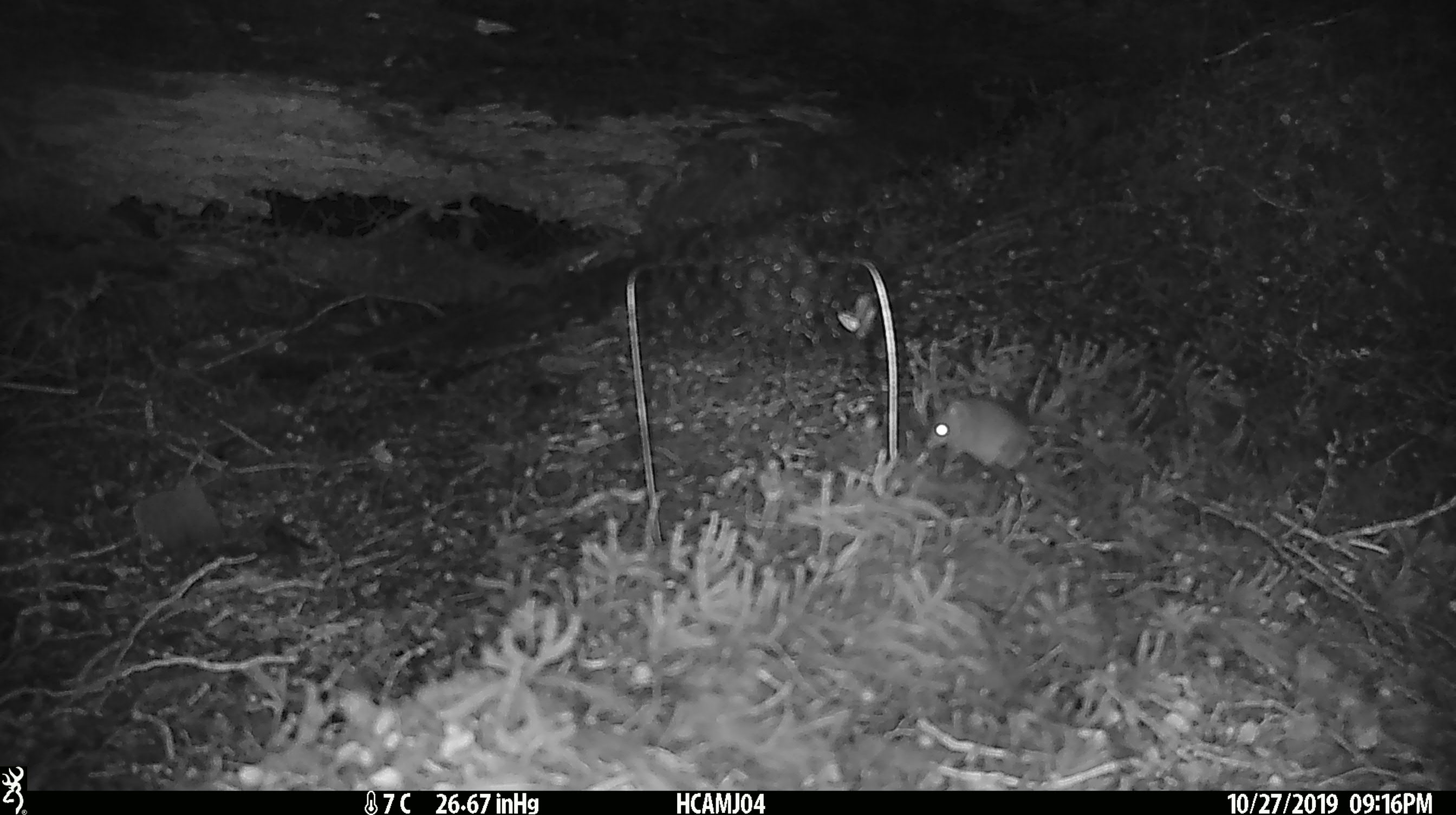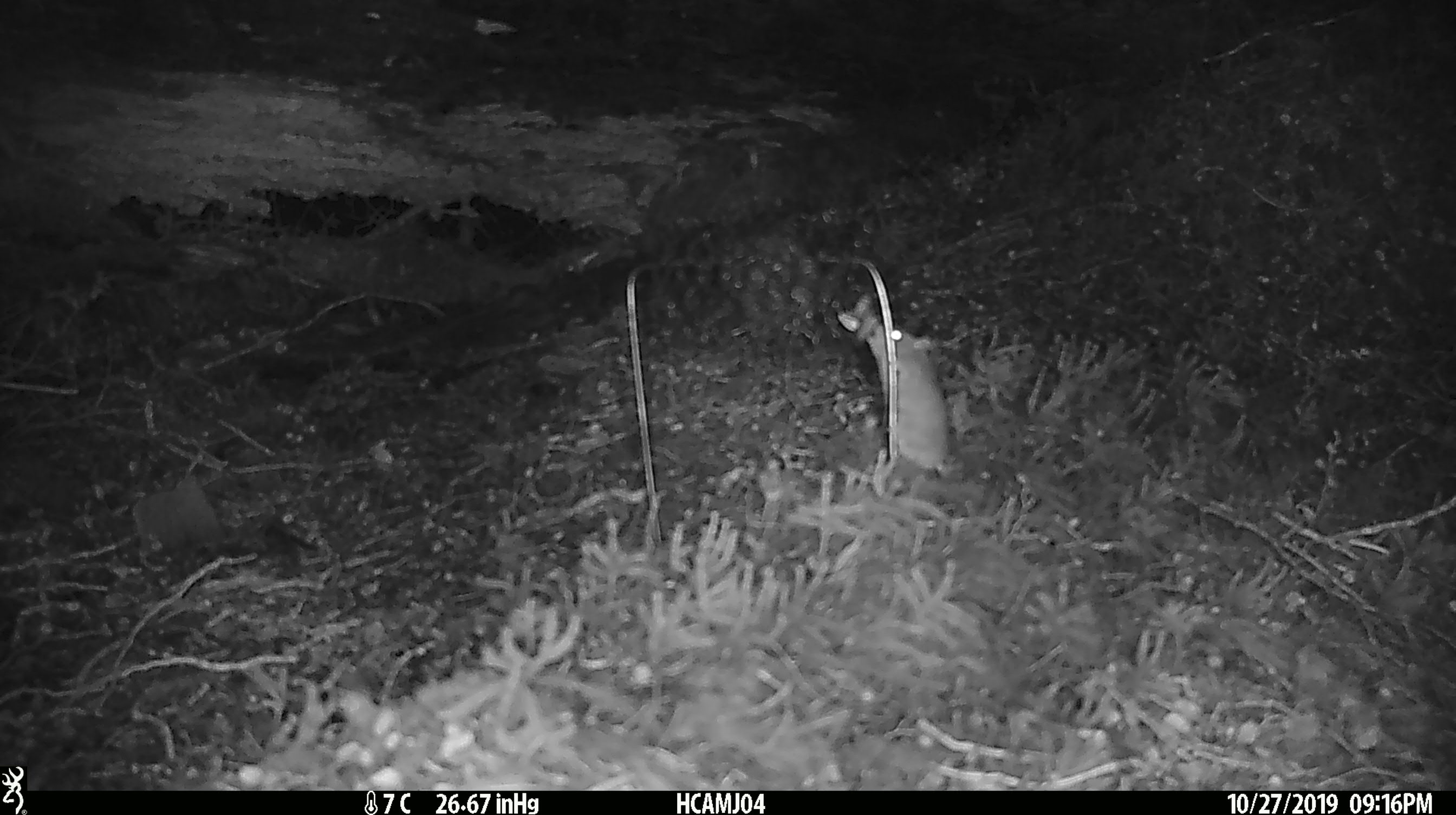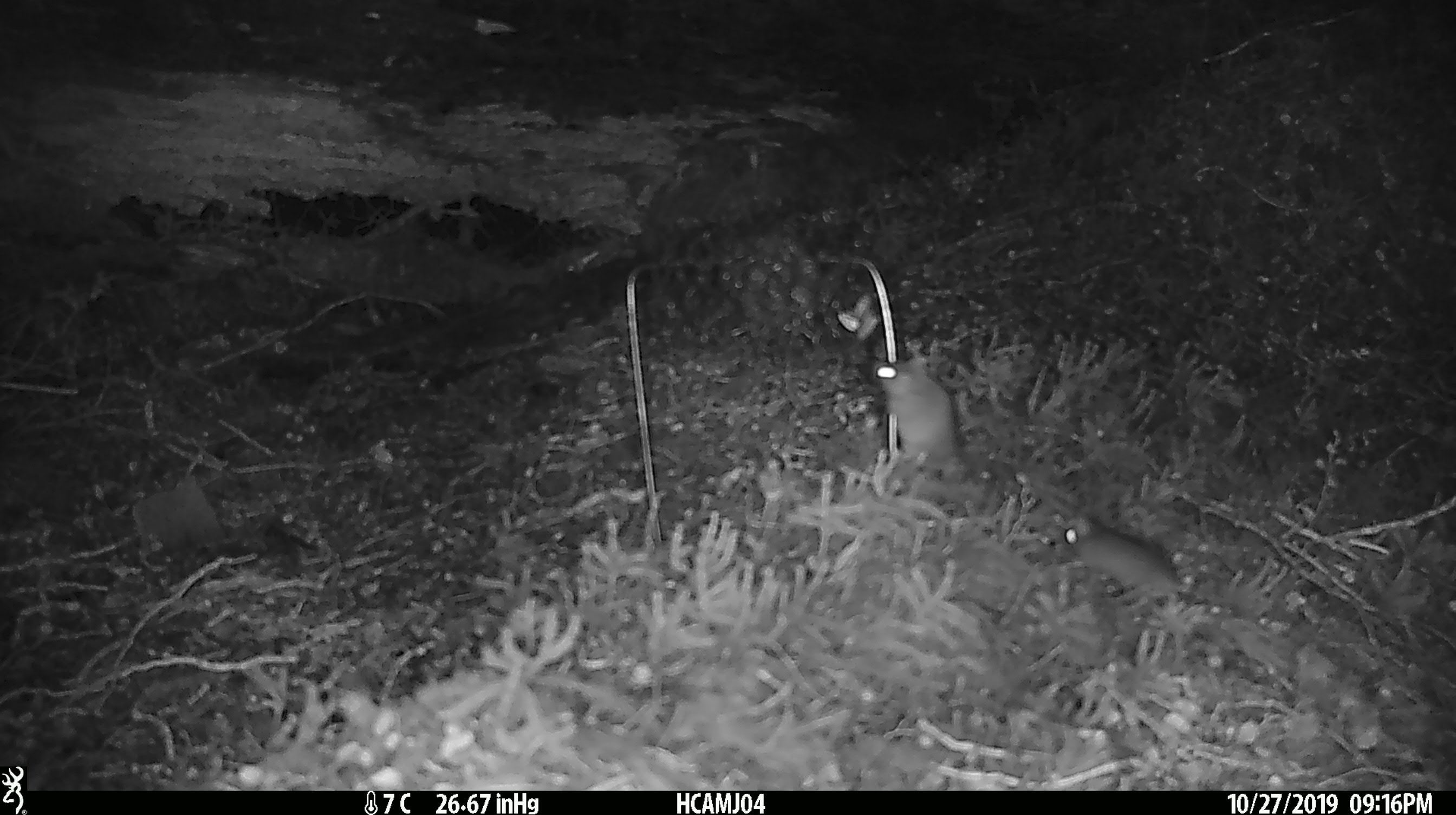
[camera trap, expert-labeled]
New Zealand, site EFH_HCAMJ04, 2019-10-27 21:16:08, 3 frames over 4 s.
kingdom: Animalia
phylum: Chordata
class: Mammalia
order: Rodentia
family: Muridae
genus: Mus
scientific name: Mus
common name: mouse